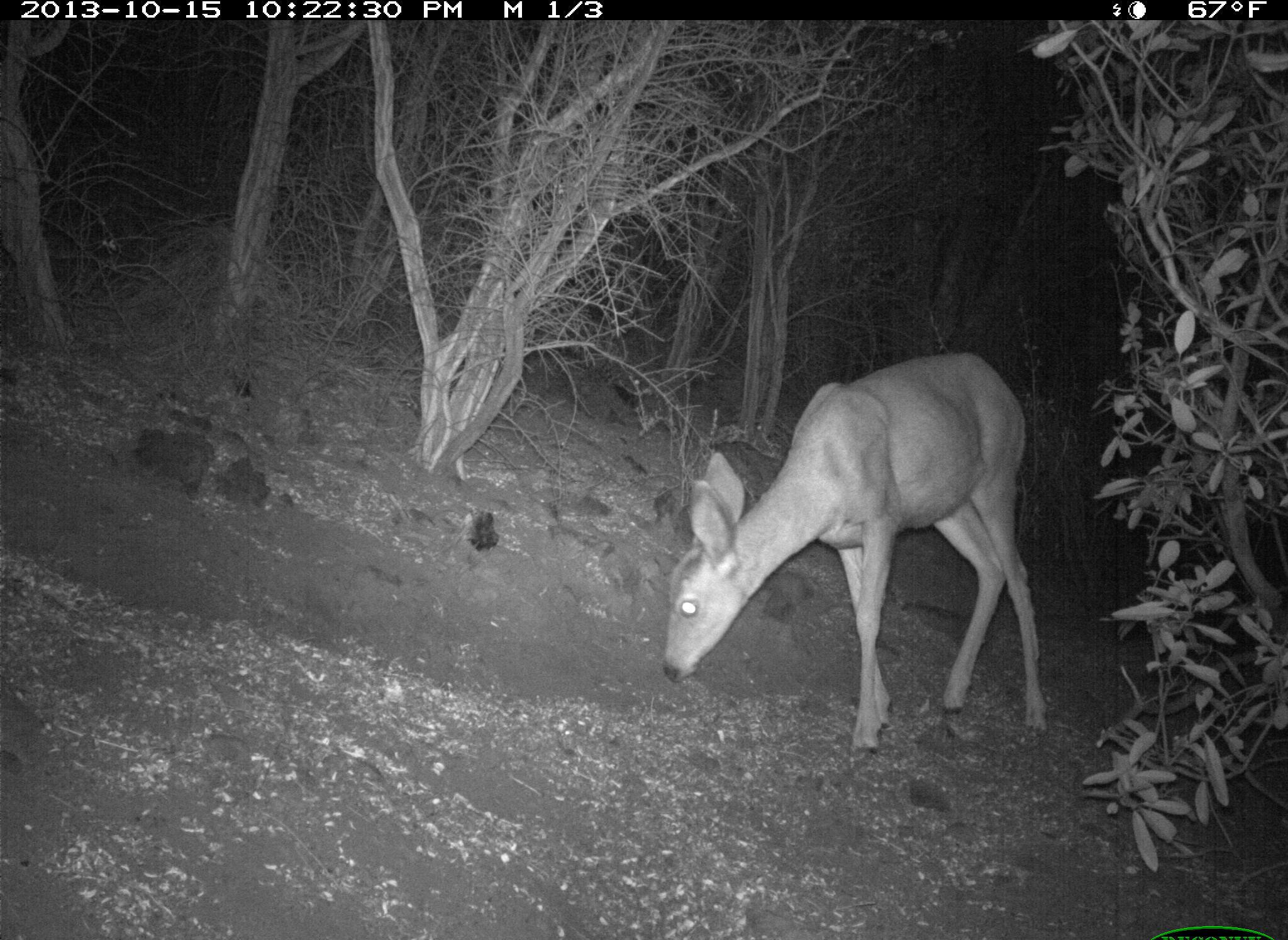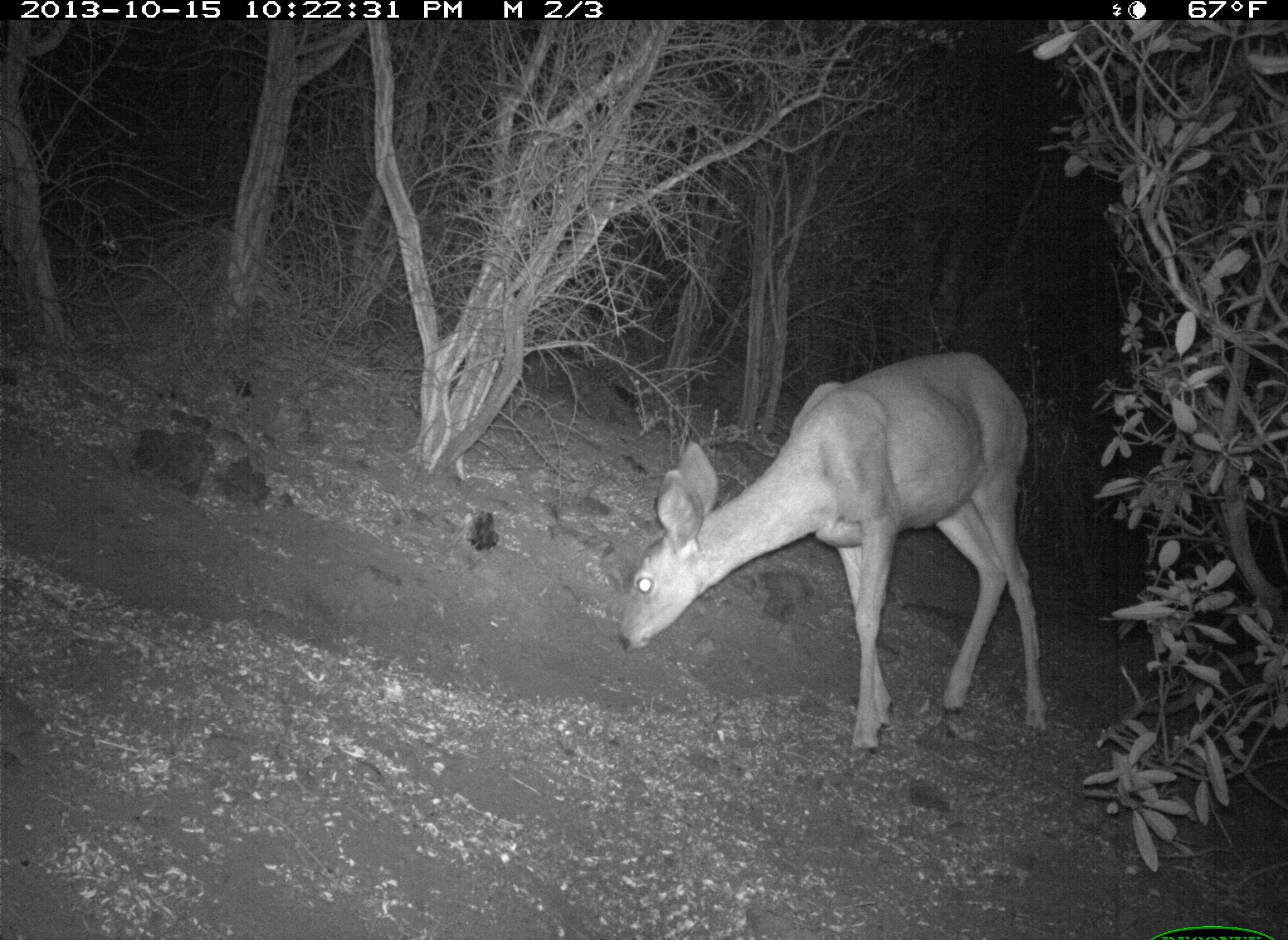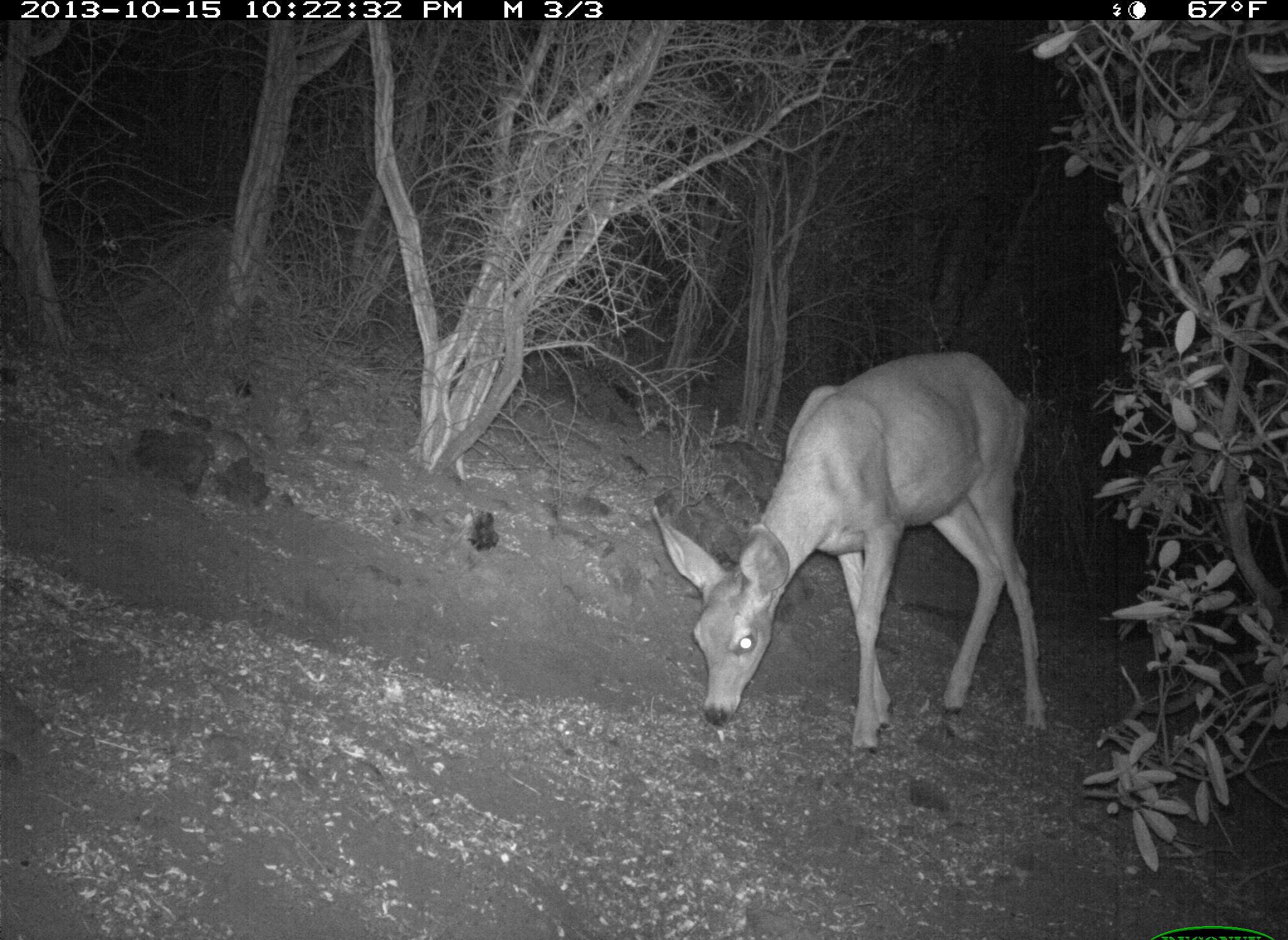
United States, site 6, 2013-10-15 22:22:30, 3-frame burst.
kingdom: Animalia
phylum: Chordata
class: Mammalia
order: Artiodactyla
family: Cervidae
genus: Odocoileus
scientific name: Odocoileus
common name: deer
Deer (Odocoileus).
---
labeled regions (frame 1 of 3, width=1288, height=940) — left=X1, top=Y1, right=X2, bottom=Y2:
deer: left=662, top=354, right=1051, bottom=764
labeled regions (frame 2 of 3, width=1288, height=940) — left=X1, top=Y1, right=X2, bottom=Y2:
deer: left=616, top=351, right=1051, bottom=765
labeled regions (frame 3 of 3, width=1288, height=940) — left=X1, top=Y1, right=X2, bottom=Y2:
deer: left=651, top=349, right=1051, bottom=768